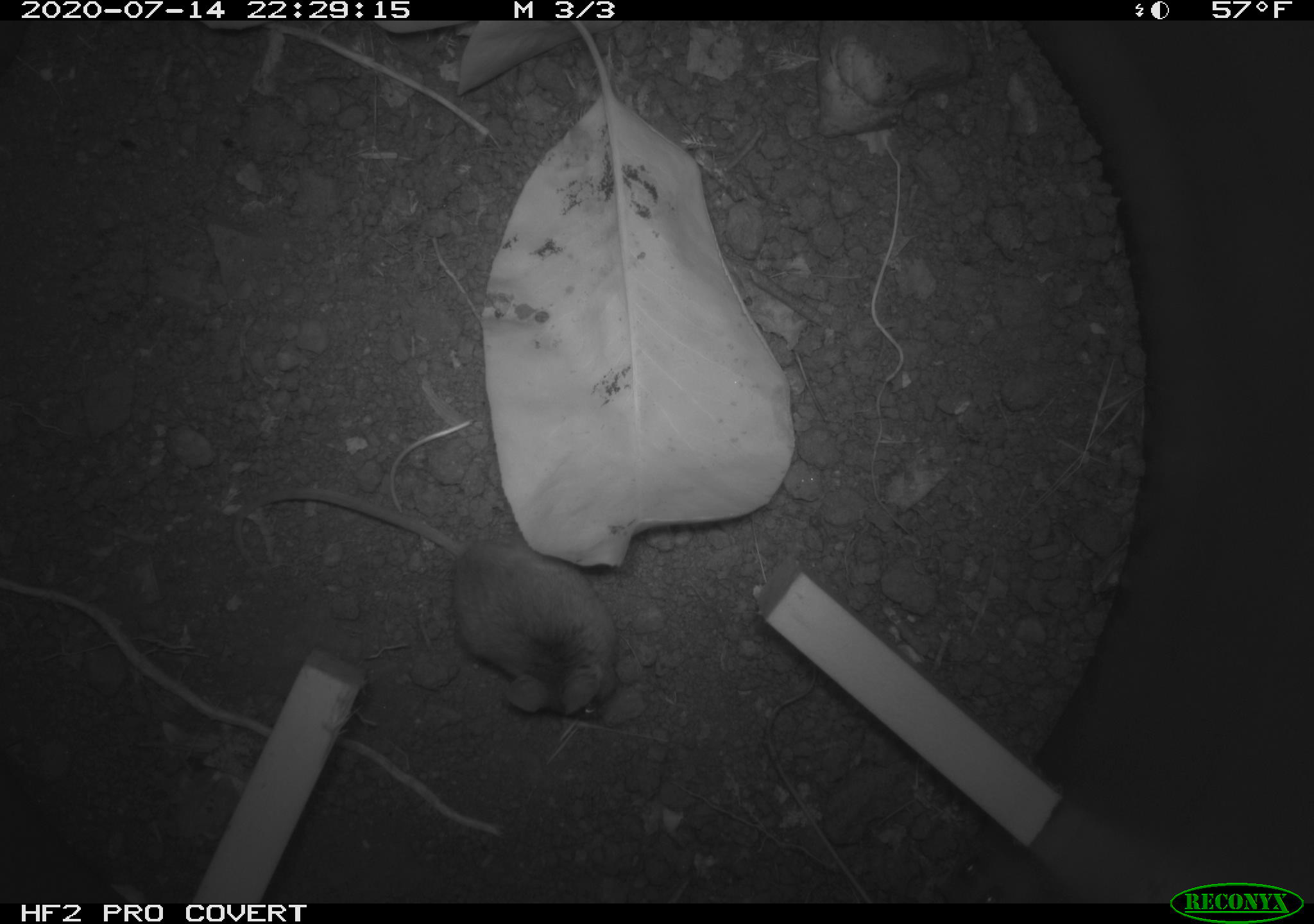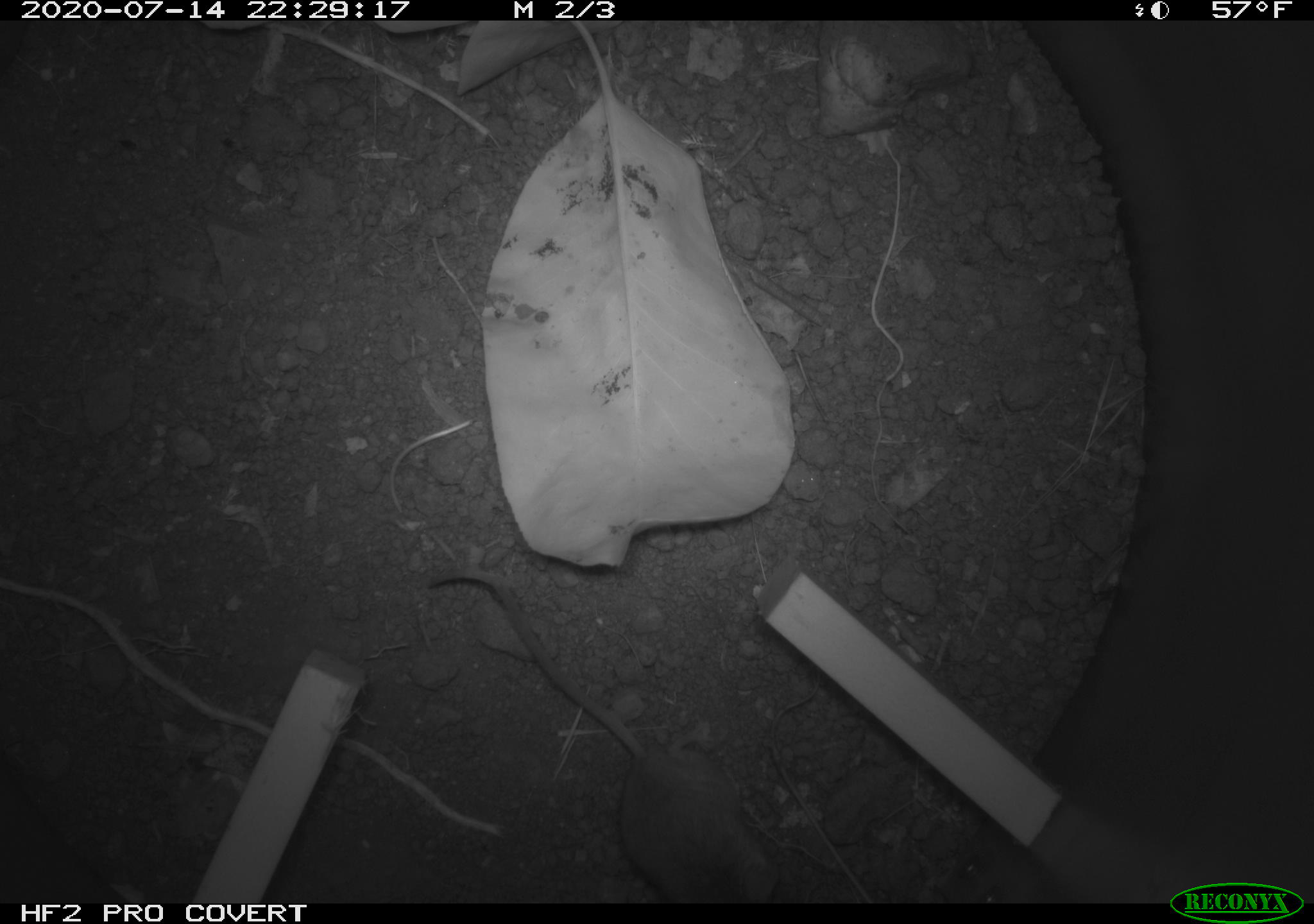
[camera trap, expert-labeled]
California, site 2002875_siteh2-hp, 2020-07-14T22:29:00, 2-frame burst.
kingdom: Animalia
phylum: Chordata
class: Mammalia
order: Rodentia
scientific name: Rodentia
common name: rodent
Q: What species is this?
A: Rodent (Rodentia).